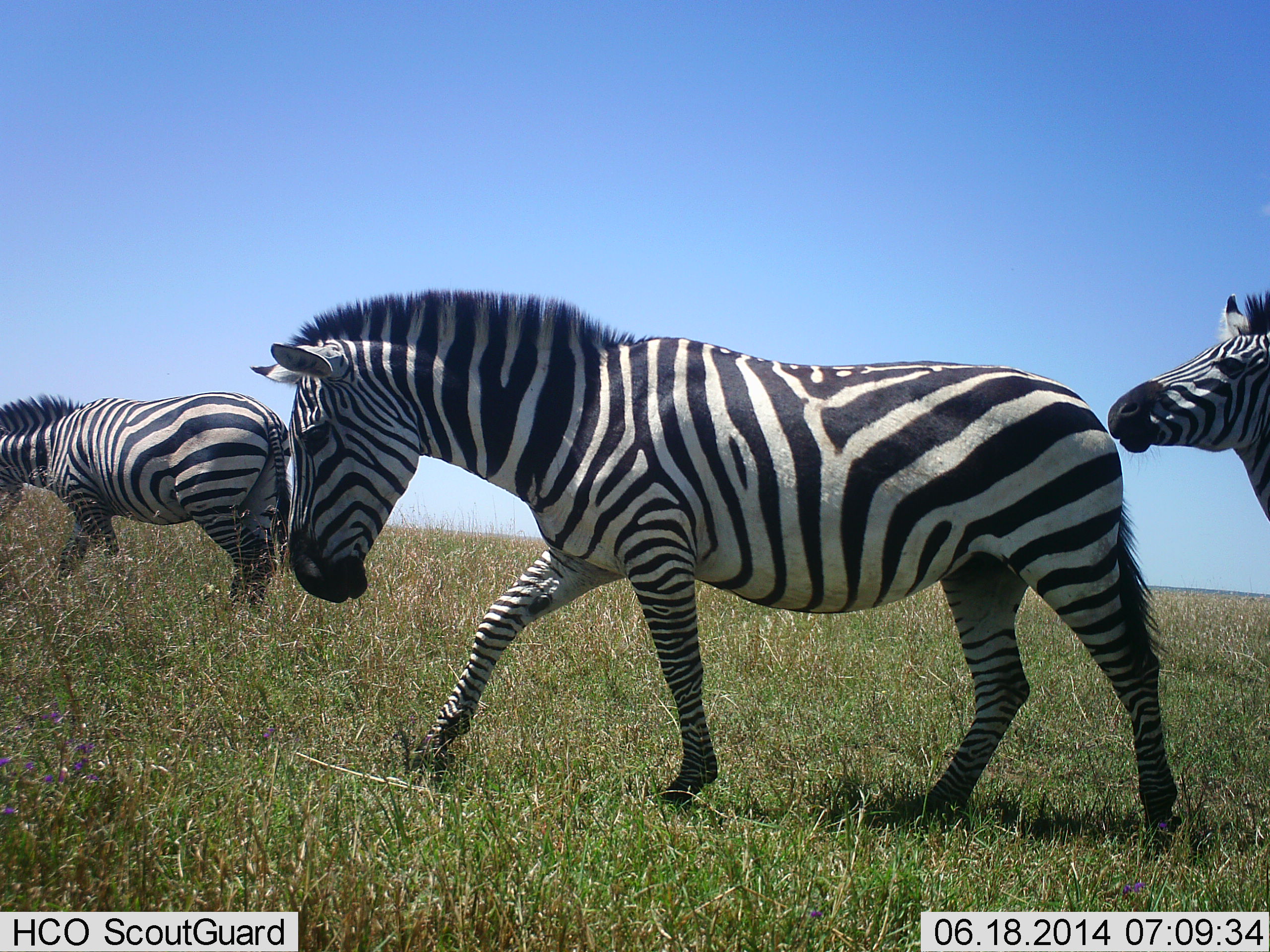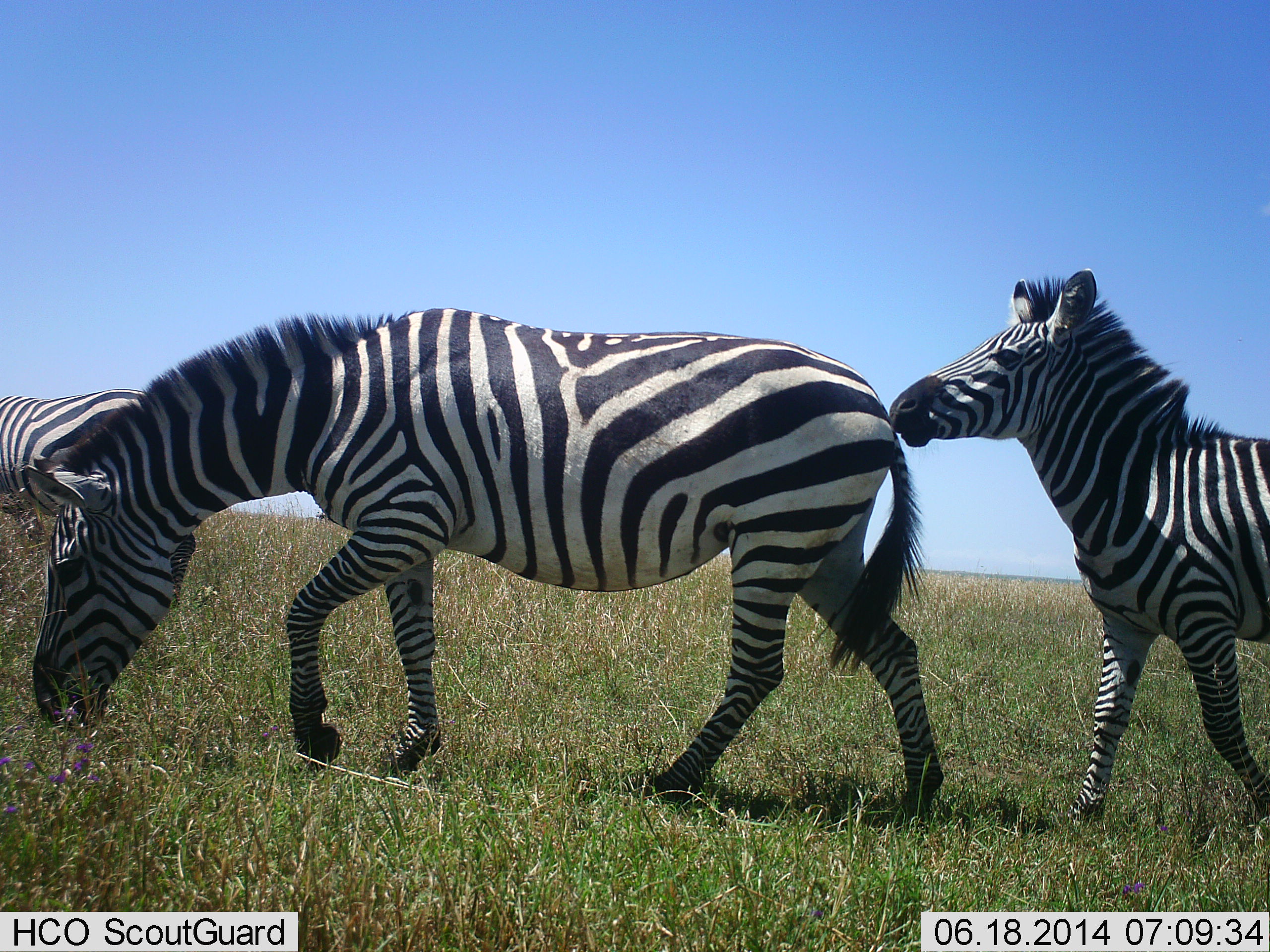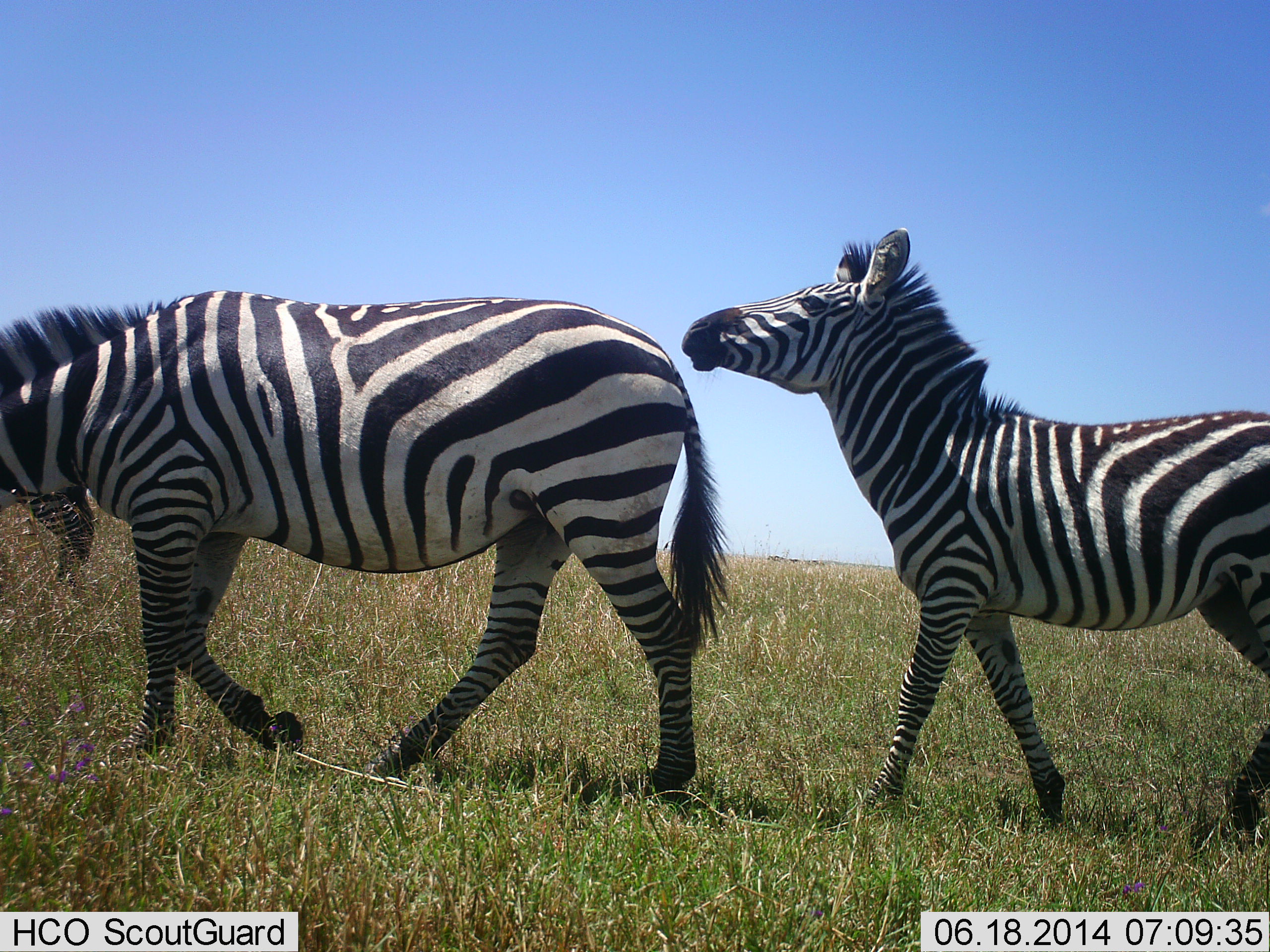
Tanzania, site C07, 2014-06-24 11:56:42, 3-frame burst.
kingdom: Animalia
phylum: Chordata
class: Mammalia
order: Perissodactyla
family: Equidae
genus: Equus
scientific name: Equus quagga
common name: plains zebra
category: zebra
Zebra (plains zebra) (Equus quagga), count 3. Behavior (volunteer vote fractions): standing 30%, resting 0%, moving 80%, interacting 0%. Young present (vote fraction): 10%. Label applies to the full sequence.